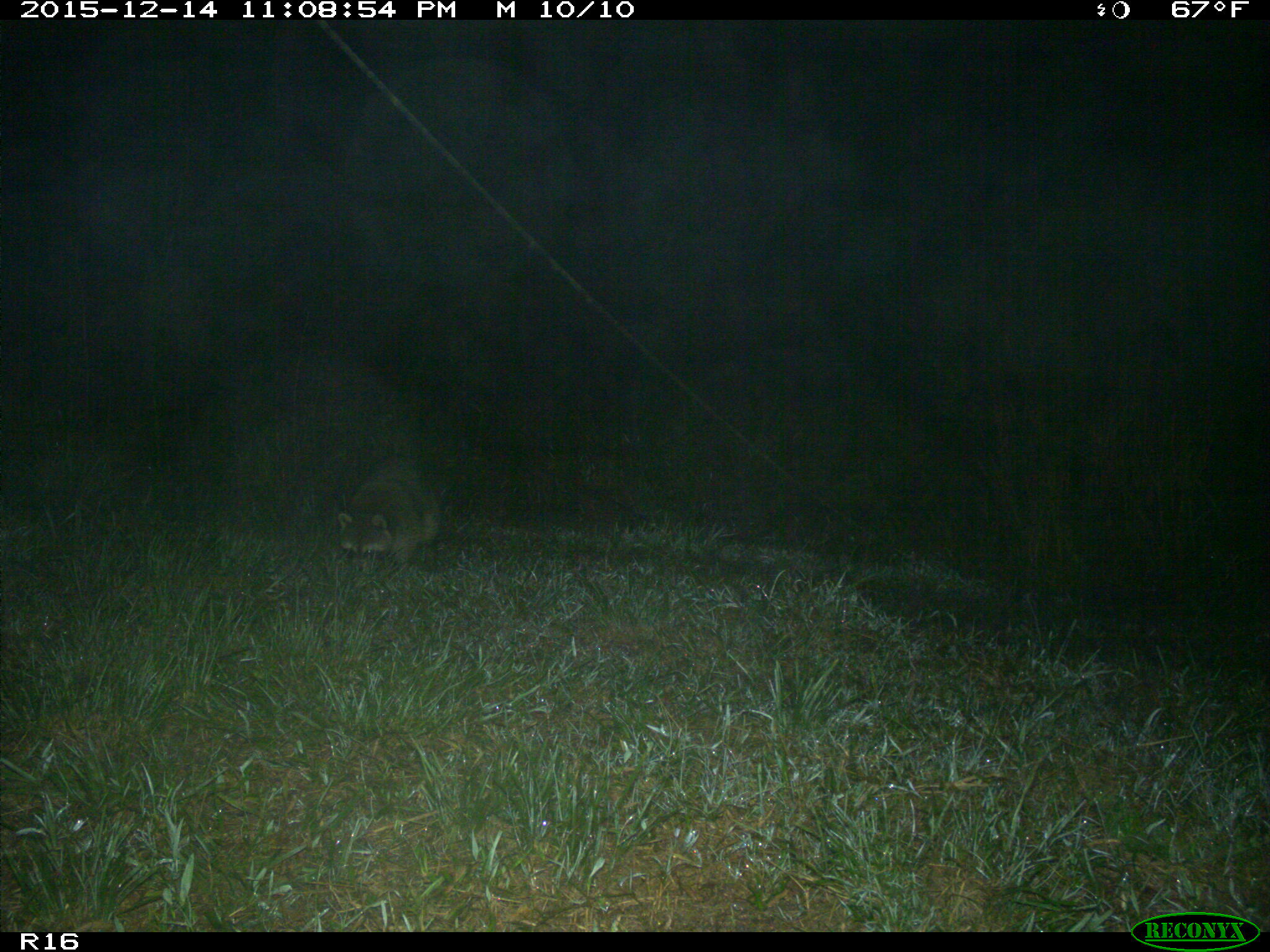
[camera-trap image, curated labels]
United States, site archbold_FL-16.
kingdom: Animalia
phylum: Chordata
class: Mammalia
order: Carnivora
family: Procyonidae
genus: Procyon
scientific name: Procyon lotor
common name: common raccoon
Procyon lotor (common raccoon).